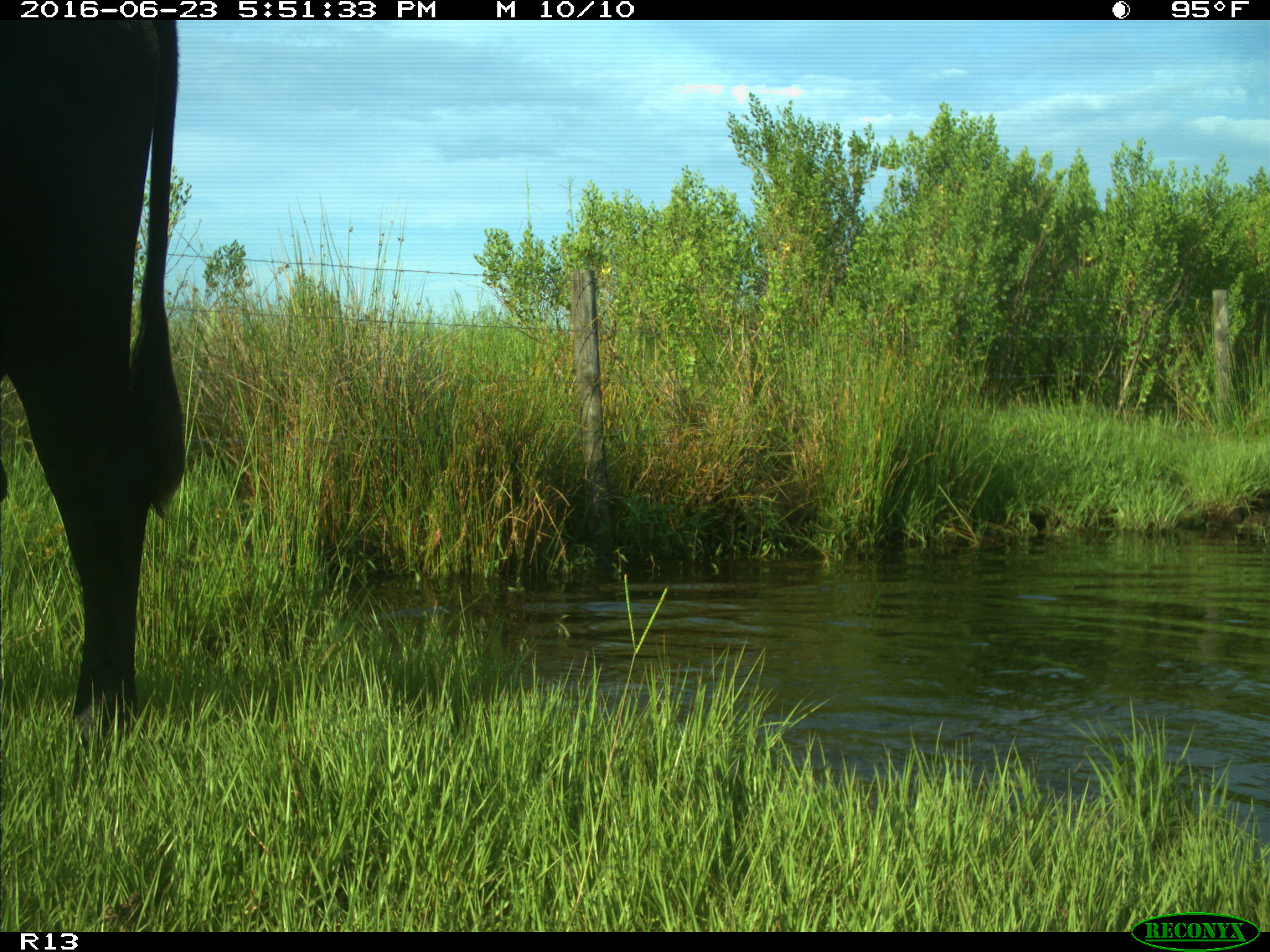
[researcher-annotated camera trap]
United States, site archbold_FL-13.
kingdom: Animalia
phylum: Chordata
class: Mammalia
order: Artiodactyla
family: Bovidae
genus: Bos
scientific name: Bos taurus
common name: domestic cow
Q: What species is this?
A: Bos taurus (domestic cow).